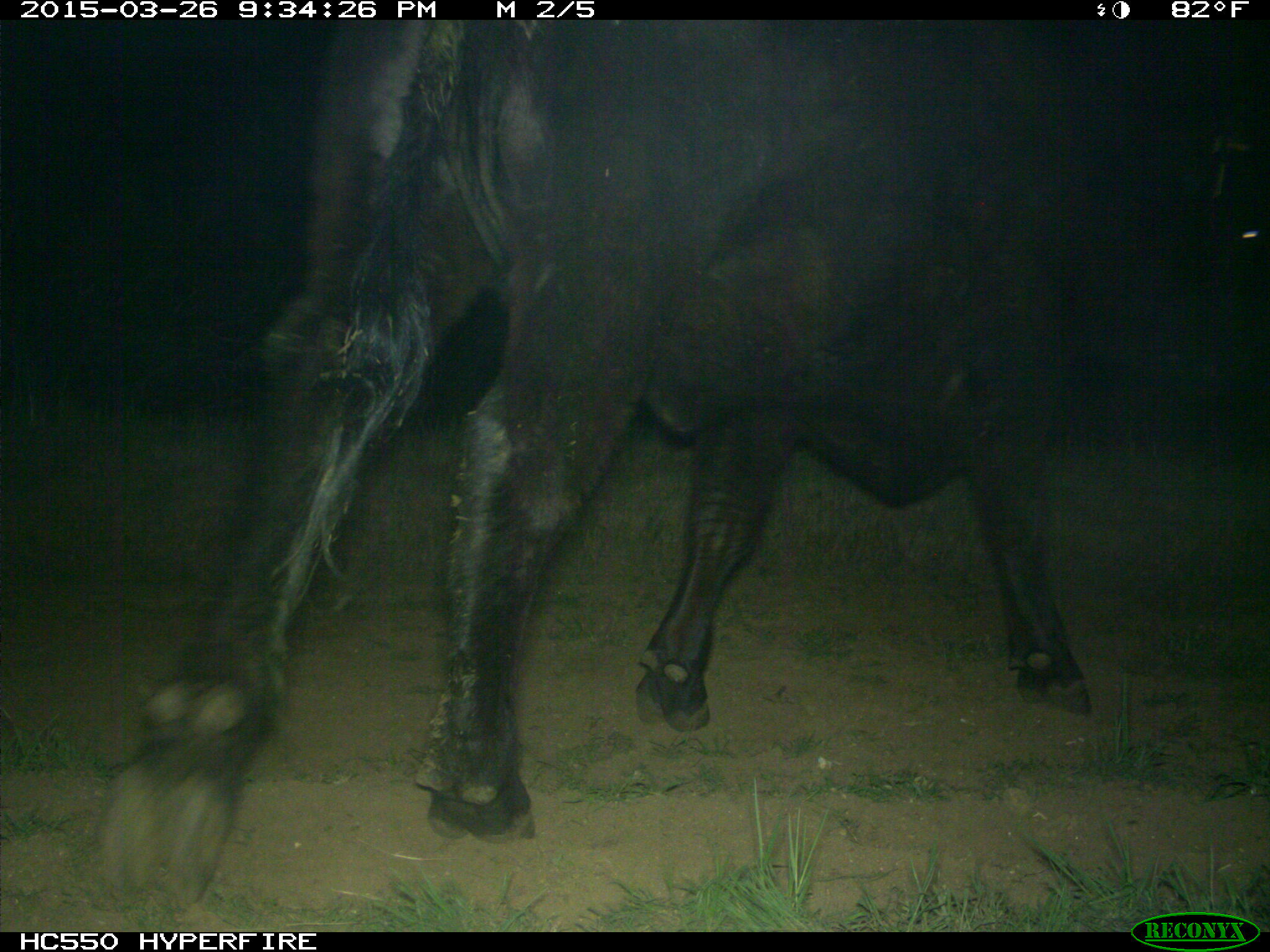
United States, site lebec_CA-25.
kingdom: Animalia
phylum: Chordata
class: Mammalia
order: Artiodactyla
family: Bovidae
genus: Bos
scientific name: Bos taurus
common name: domestic cow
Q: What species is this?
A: Bos taurus (domestic cow).